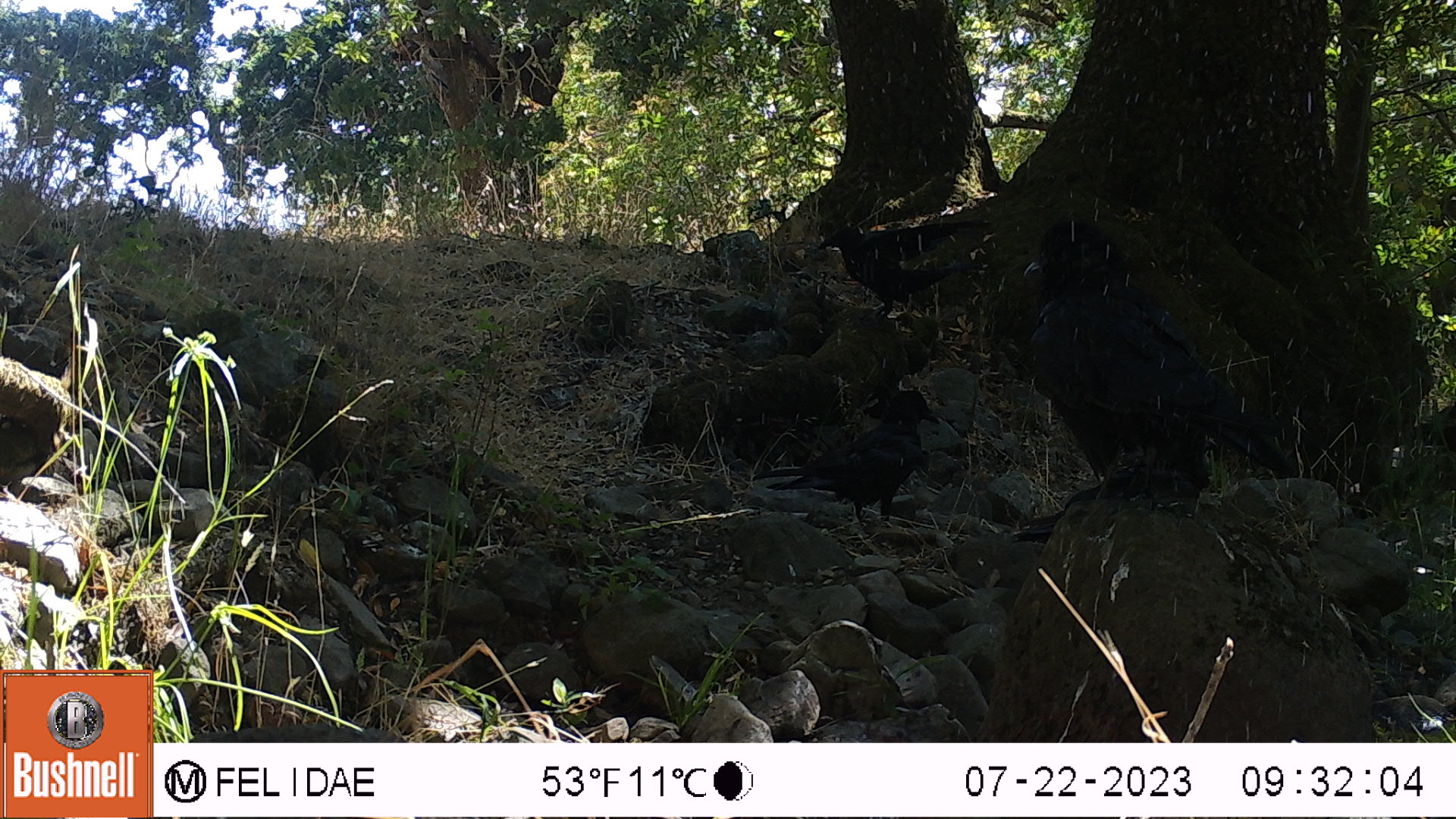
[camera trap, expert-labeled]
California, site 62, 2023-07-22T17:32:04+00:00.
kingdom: Animalia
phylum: Chordata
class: Aves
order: Passeriformes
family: Corvidae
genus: Corvus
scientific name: Corvus brachyrhynchos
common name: american crow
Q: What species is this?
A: American crow (Corvus brachyrhynchos).